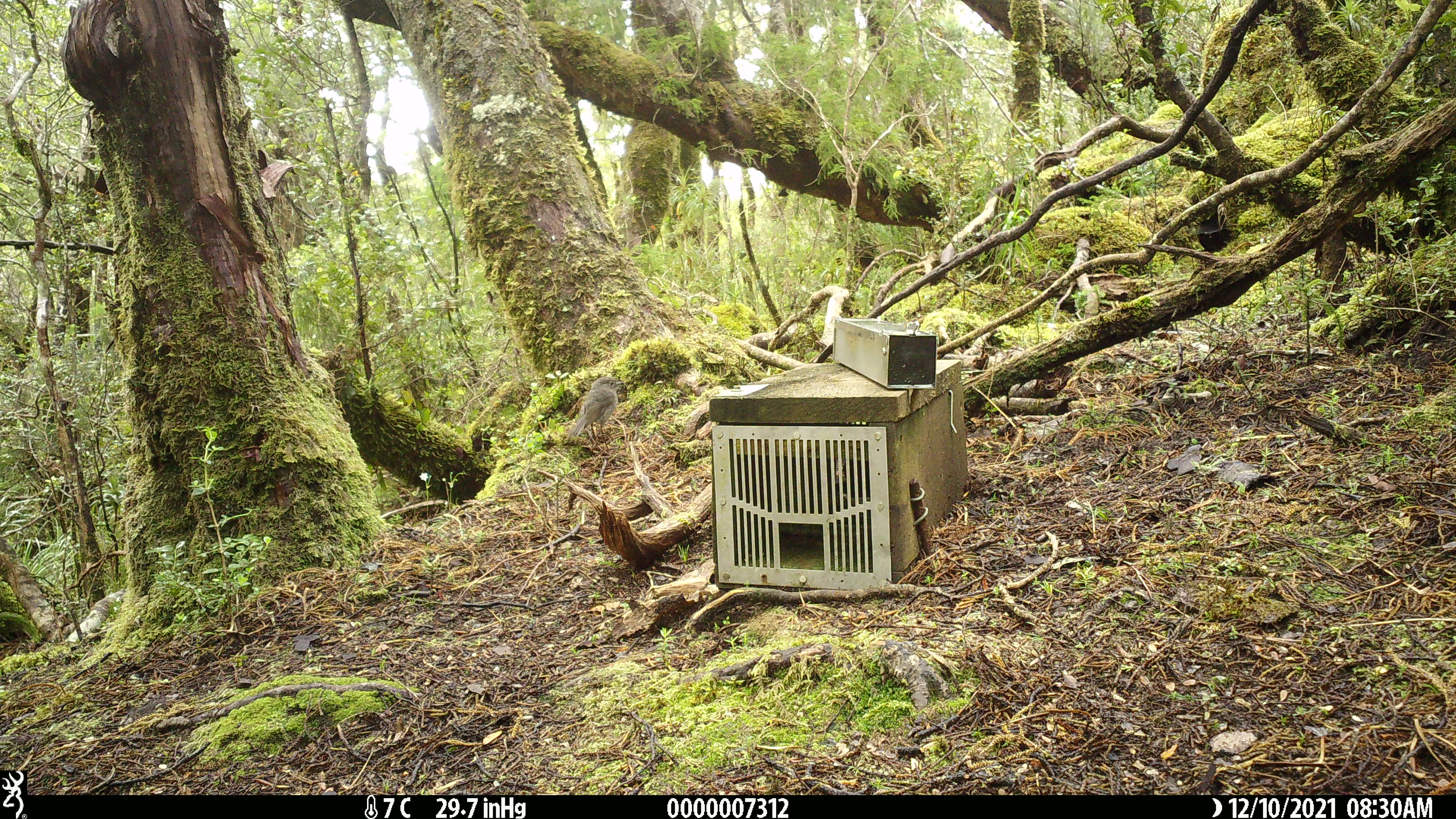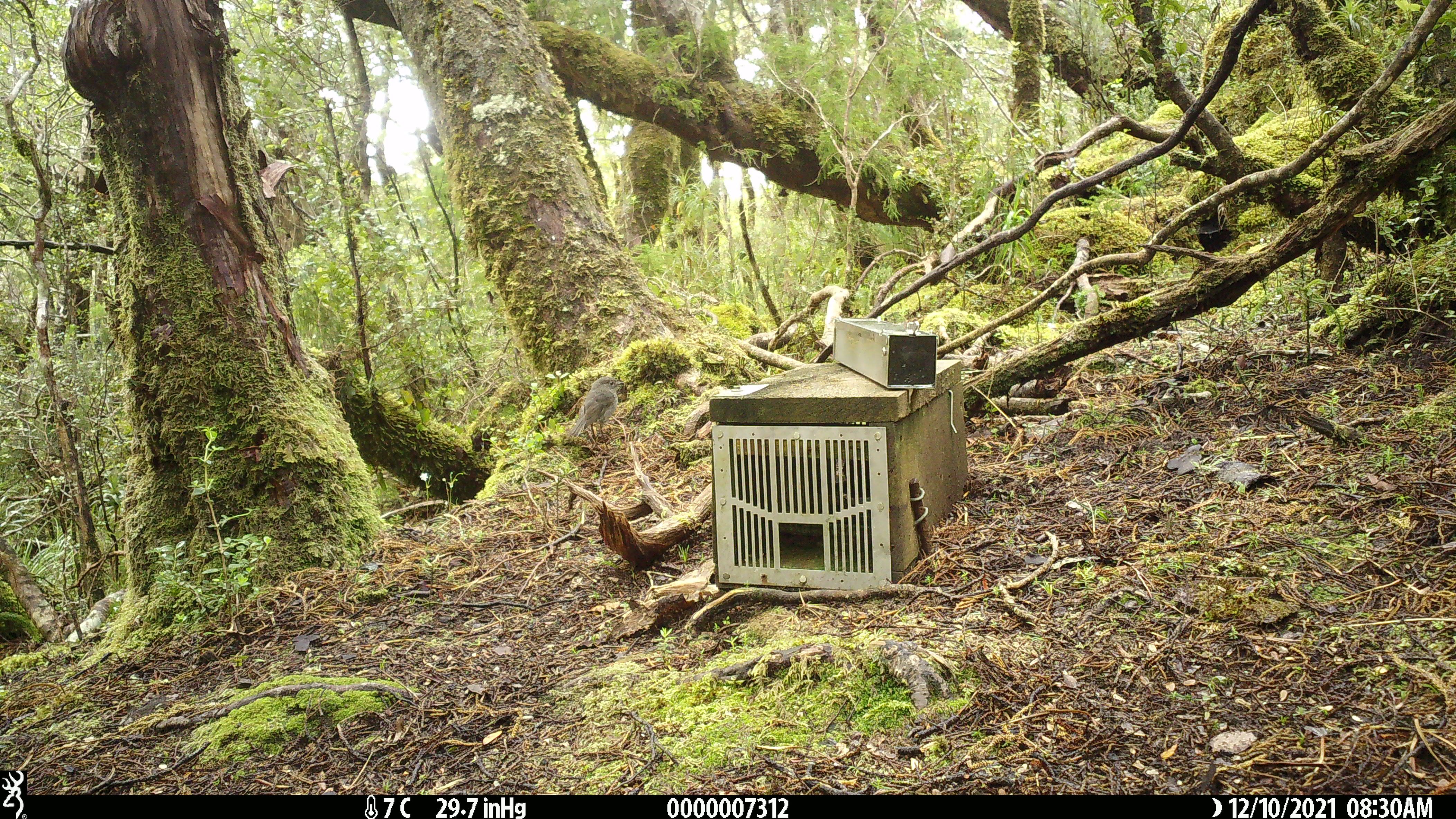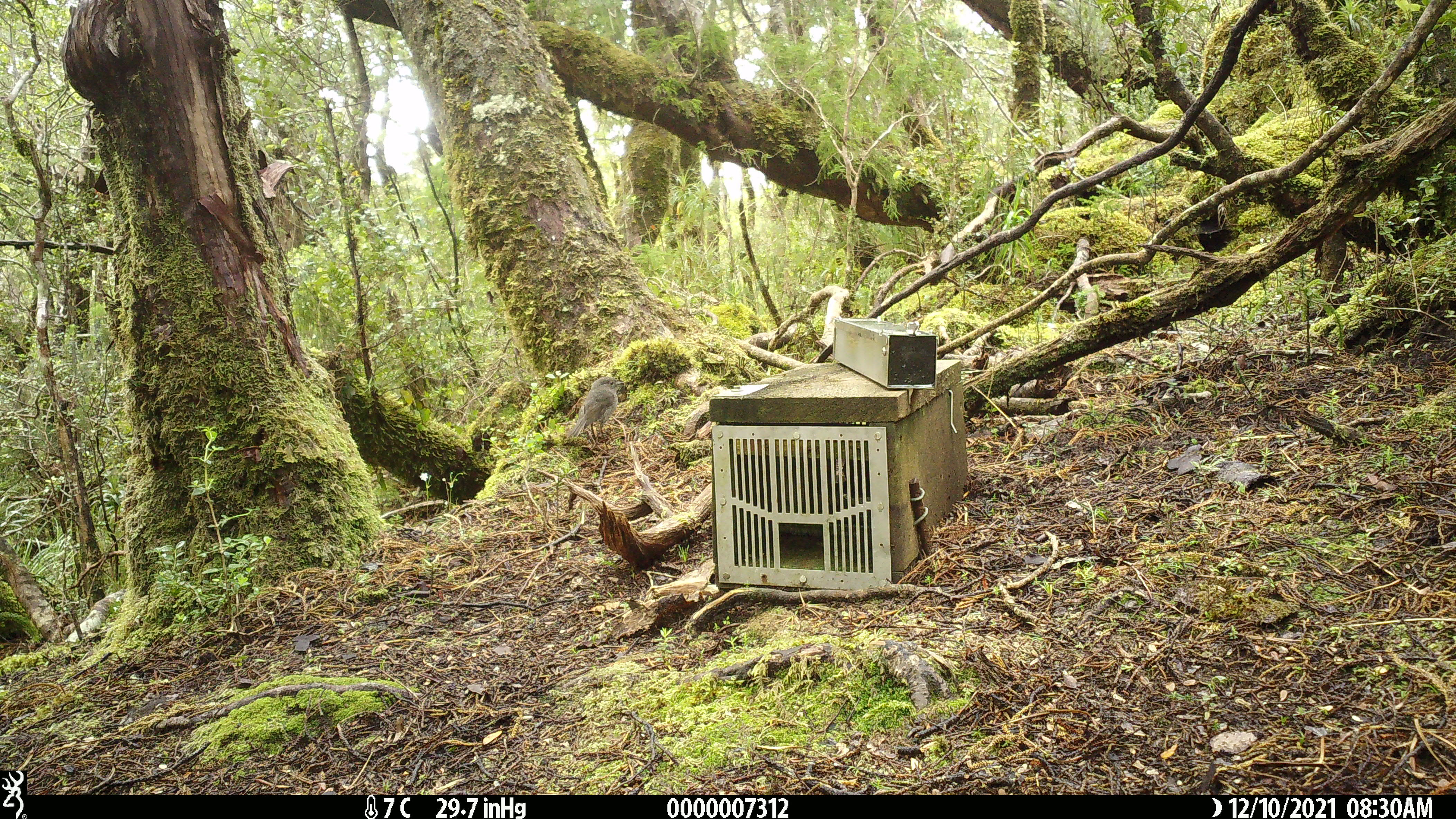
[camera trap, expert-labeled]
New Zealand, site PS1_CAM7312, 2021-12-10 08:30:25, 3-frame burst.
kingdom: Animalia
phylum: Chordata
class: Aves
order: Passeriformes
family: Petroicidae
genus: Petroica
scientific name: Petroica australis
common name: new zealand robin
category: robin